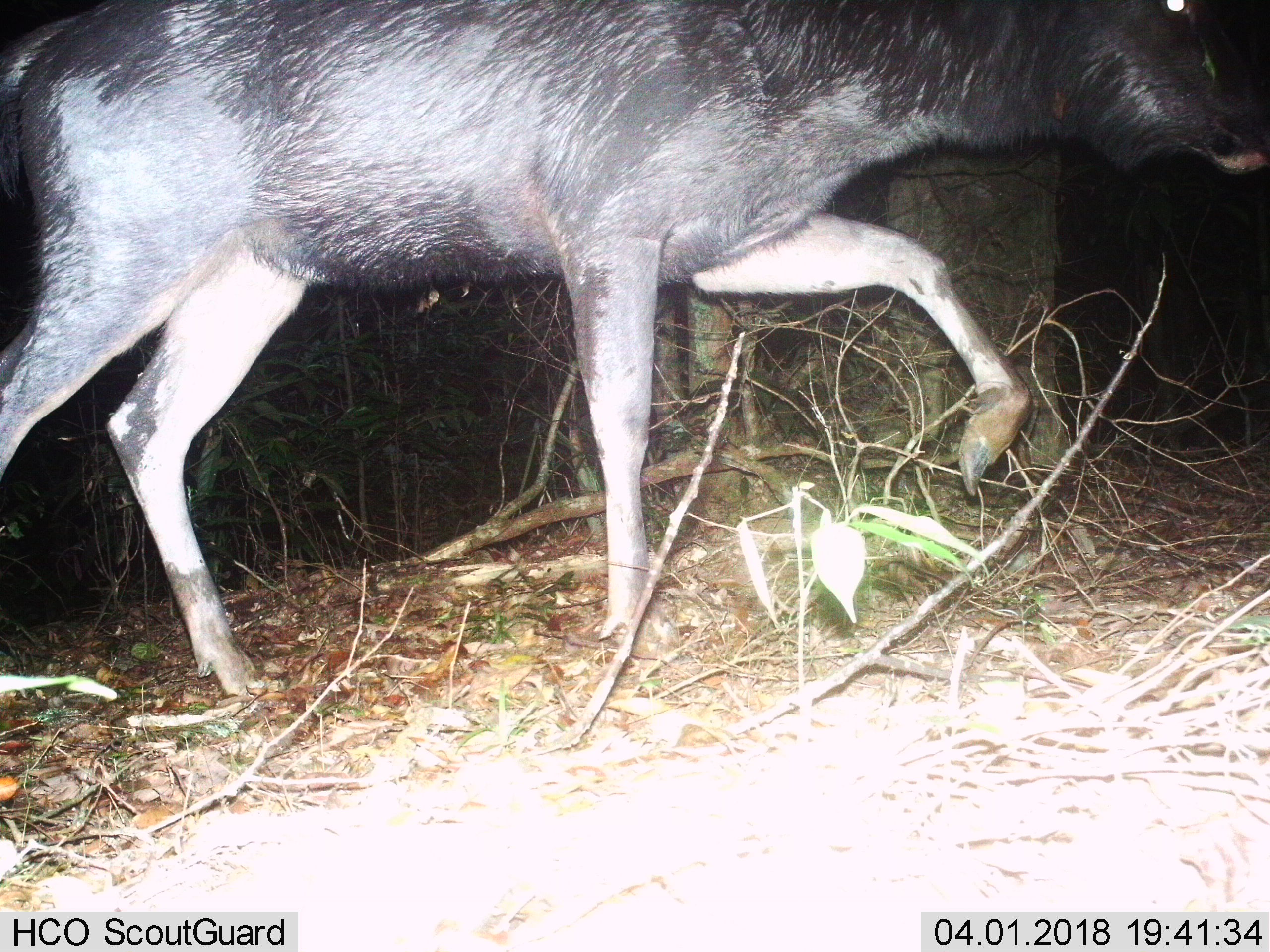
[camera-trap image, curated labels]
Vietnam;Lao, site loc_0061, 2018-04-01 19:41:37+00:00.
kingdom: Animalia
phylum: Chordata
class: Mammalia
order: Artiodactyla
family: Cervidae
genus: Rusa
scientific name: Rusa unicolor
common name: sambar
Sambar (Rusa unicolor). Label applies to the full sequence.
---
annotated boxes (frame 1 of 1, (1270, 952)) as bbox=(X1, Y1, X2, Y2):
sambar: bbox=(0, 0, 1270, 697)